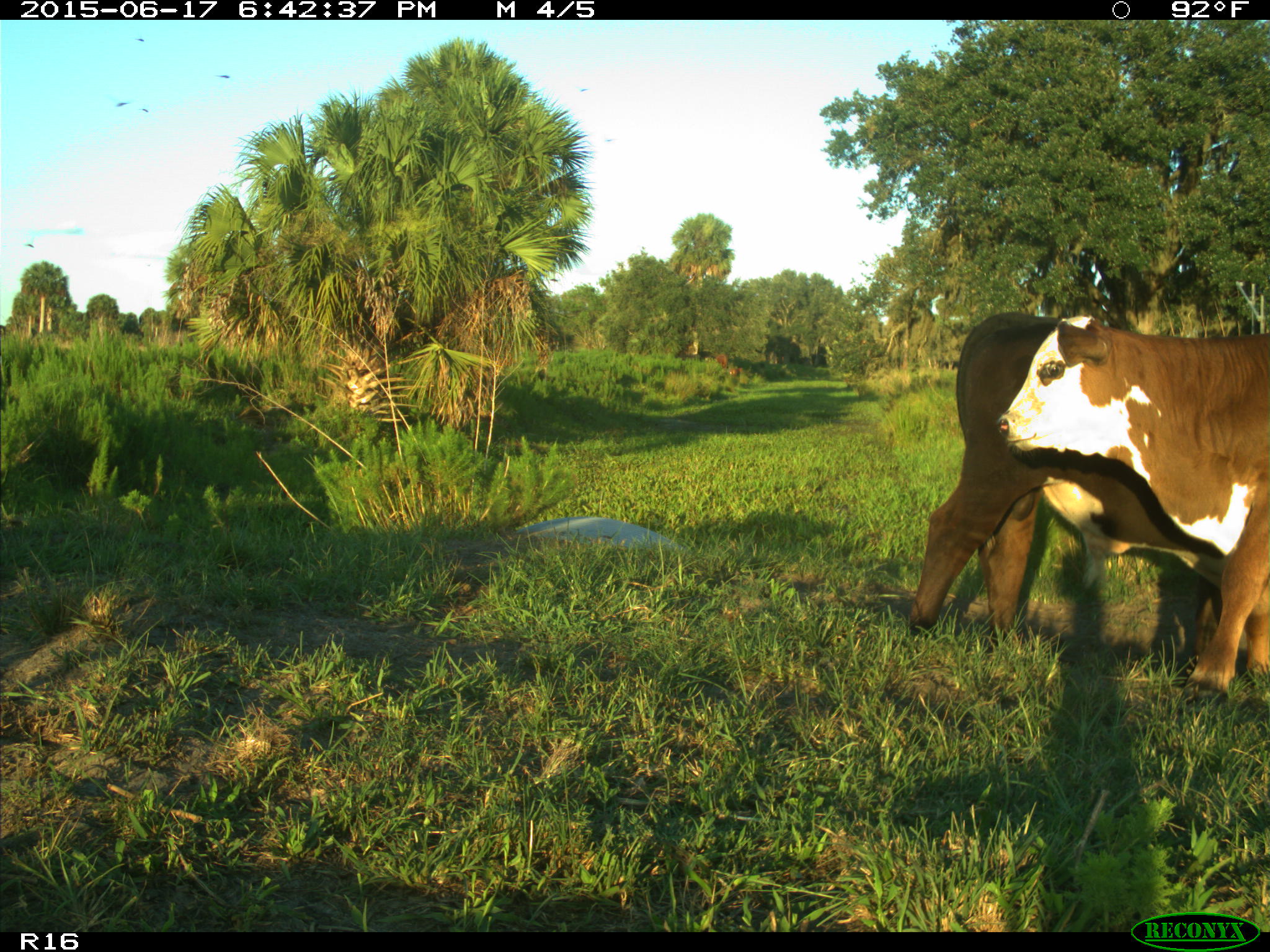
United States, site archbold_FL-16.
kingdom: Animalia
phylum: Chordata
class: Mammalia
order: Artiodactyla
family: Bovidae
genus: Bos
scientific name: Bos taurus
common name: domestic cow